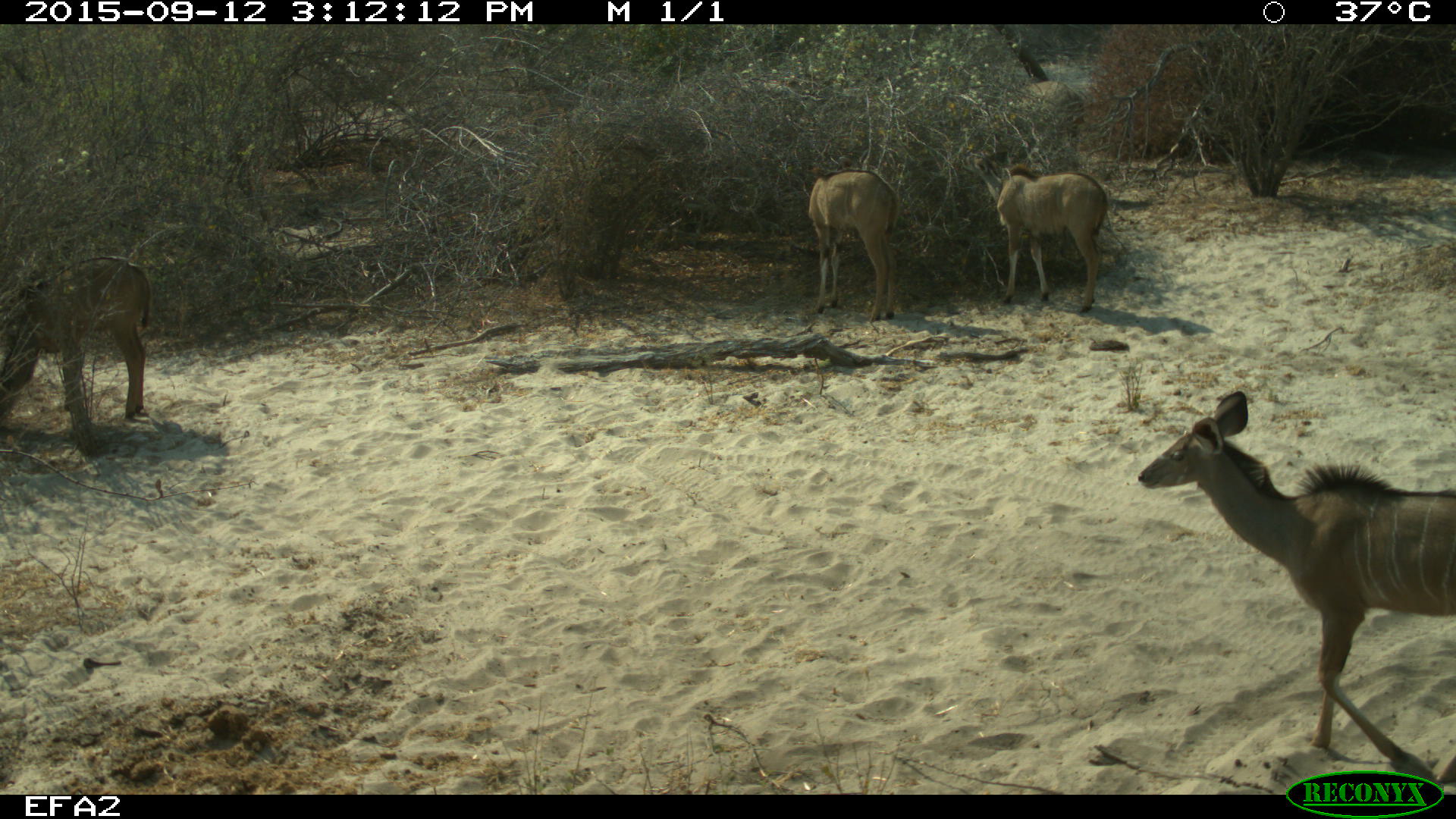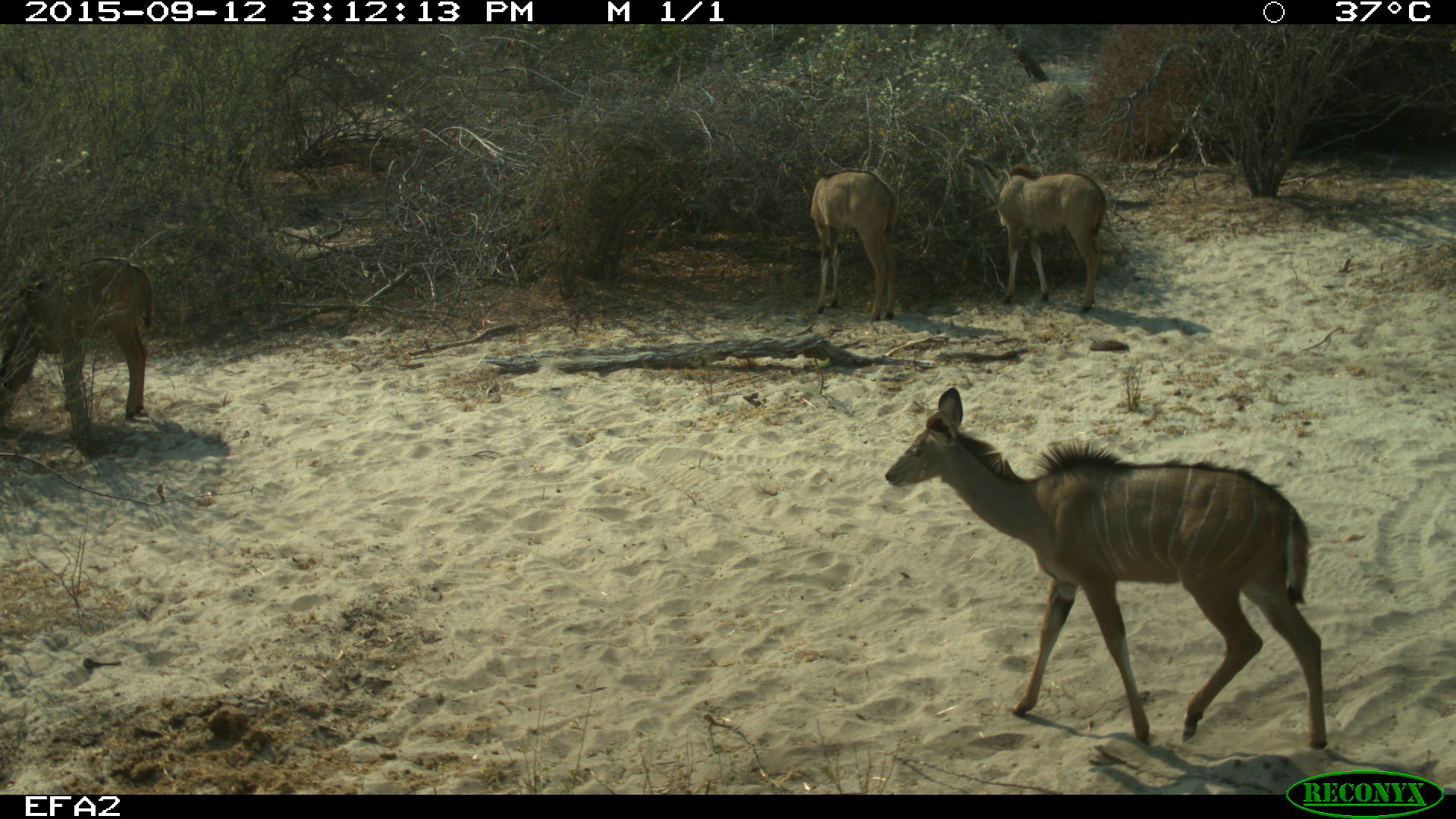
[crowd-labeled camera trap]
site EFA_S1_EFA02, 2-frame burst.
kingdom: Animalia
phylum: Chordata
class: Mammalia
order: Artiodactyla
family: Bovidae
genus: Tragelaphus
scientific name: Tragelaphus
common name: kudu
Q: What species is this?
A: Kudu (Tragelaphus).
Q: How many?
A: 5.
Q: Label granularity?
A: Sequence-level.